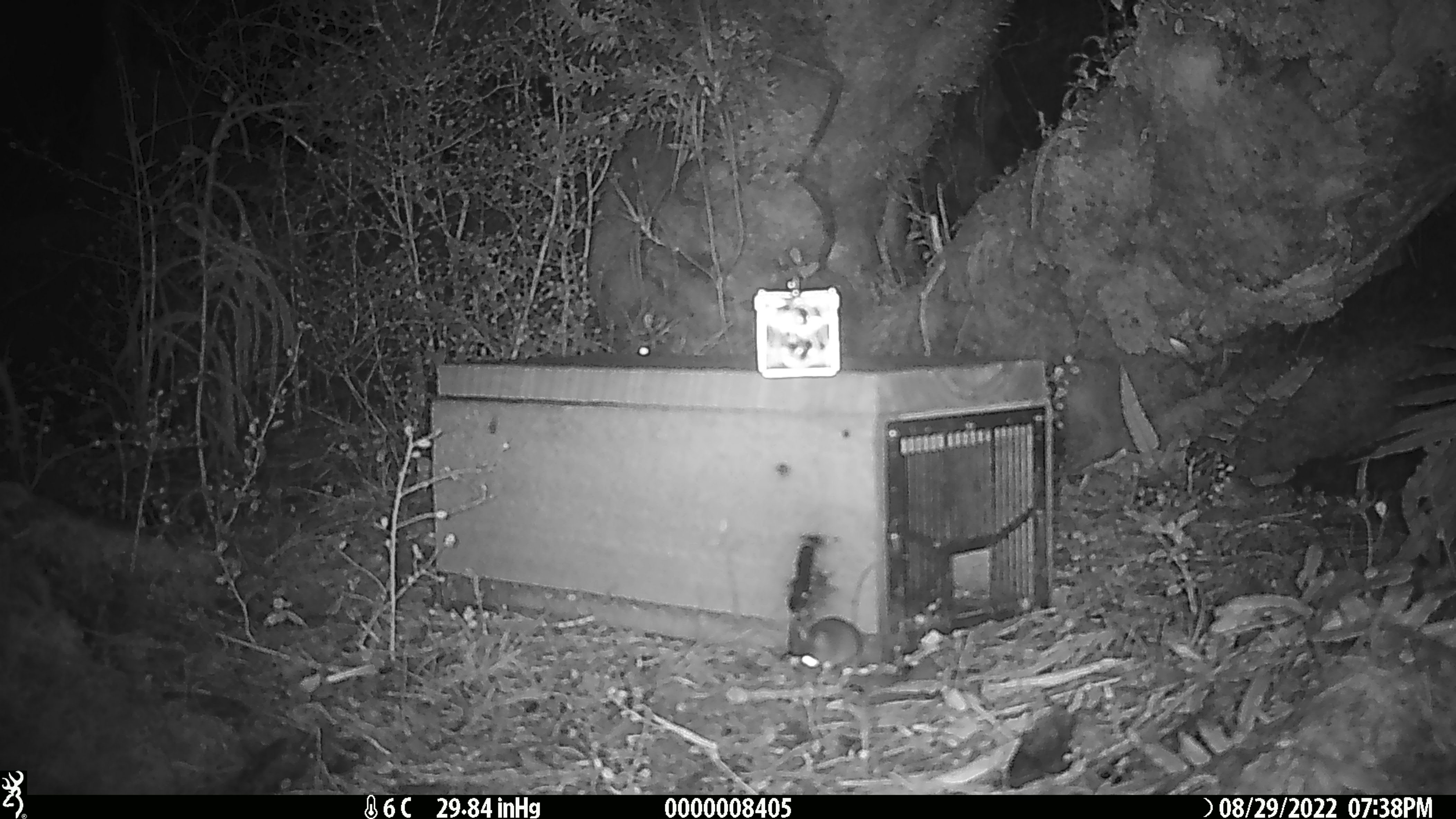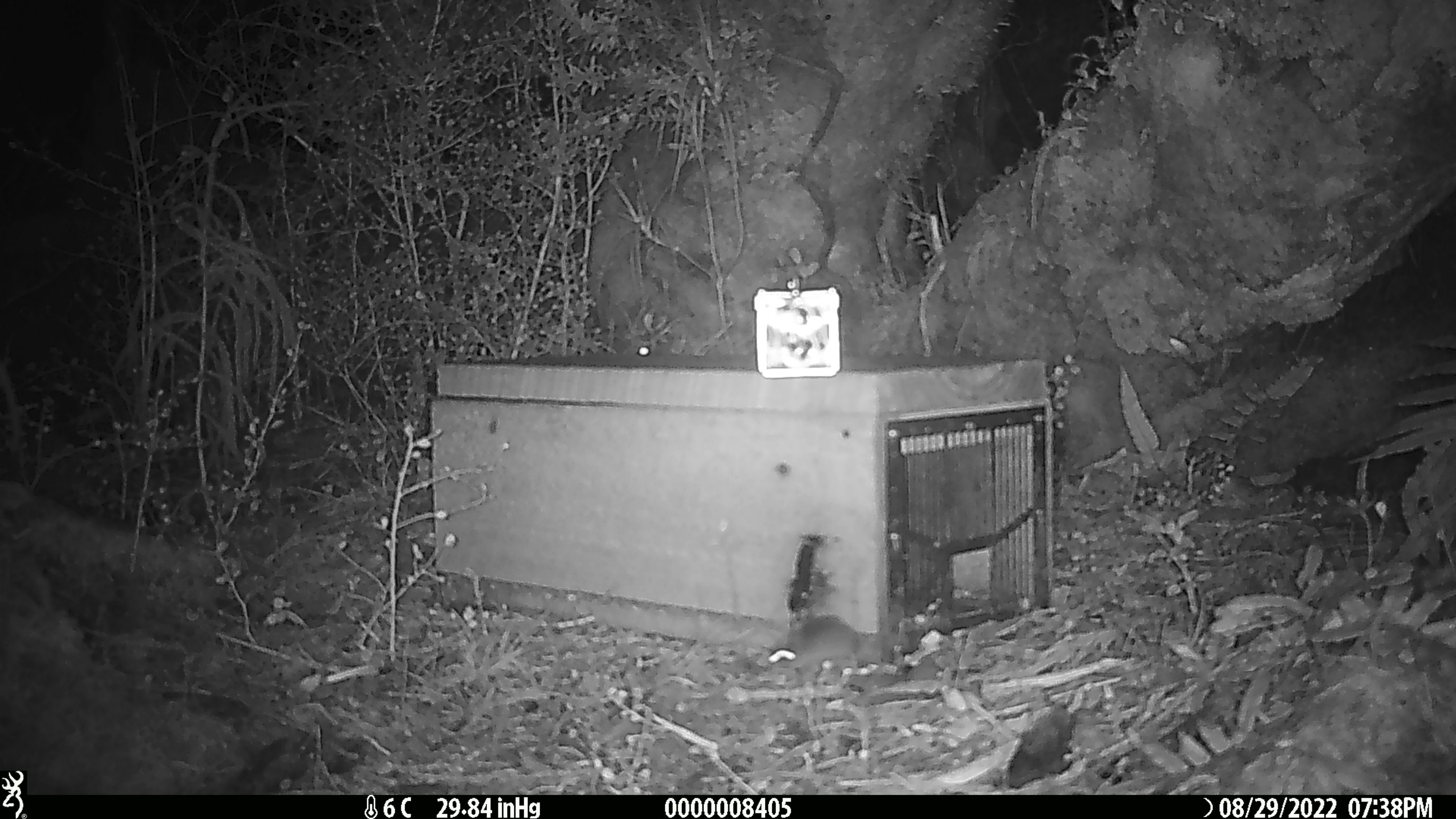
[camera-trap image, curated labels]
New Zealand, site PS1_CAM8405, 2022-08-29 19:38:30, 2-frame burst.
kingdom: Animalia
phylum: Chordata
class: Mammalia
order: Rodentia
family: Muridae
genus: Mus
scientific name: Mus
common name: mouse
Mouse (Mus).